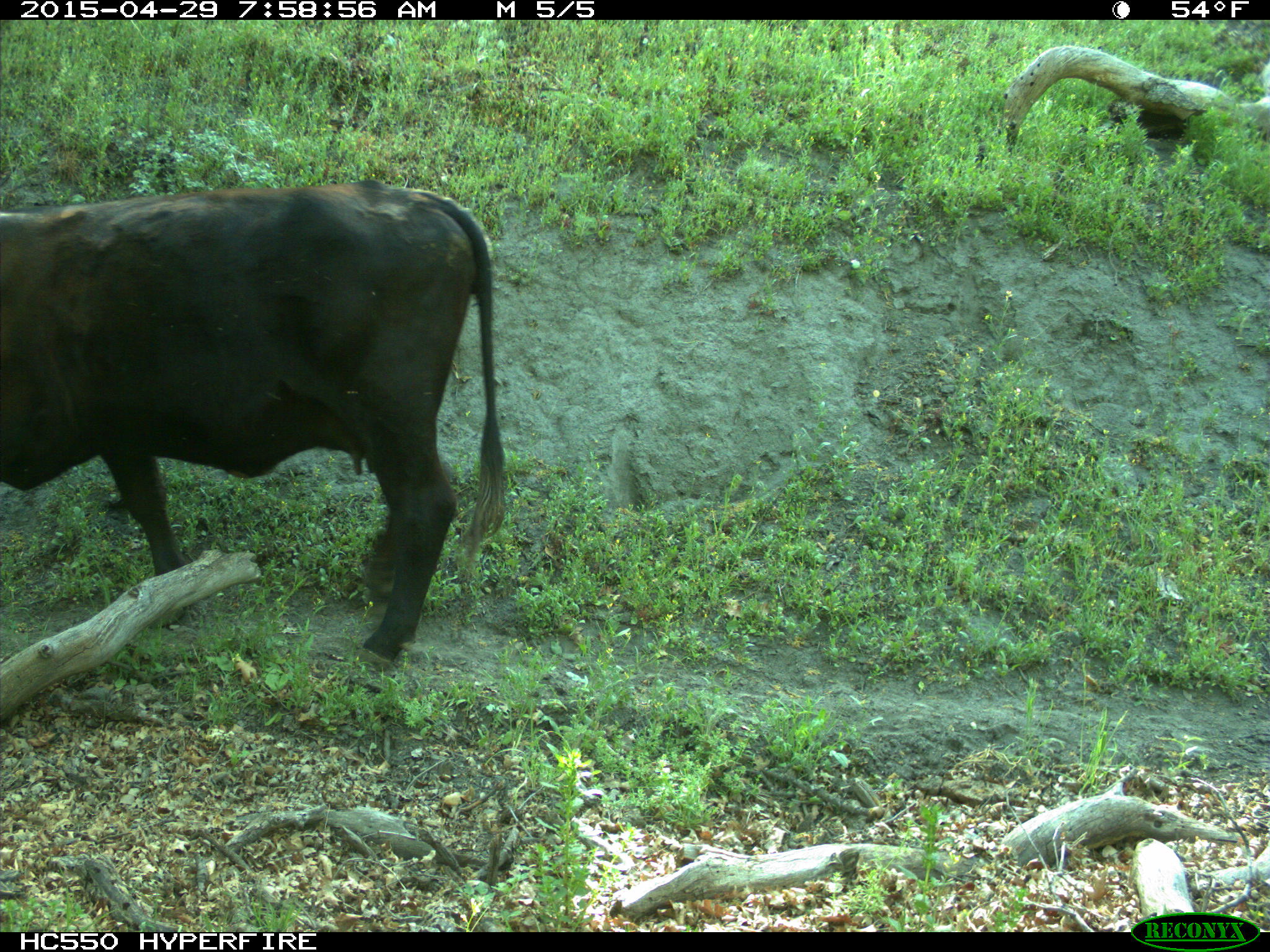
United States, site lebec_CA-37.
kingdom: Animalia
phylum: Chordata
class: Mammalia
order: Artiodactyla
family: Bovidae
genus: Bos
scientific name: Bos taurus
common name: domestic cow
Bos taurus (domestic cow).